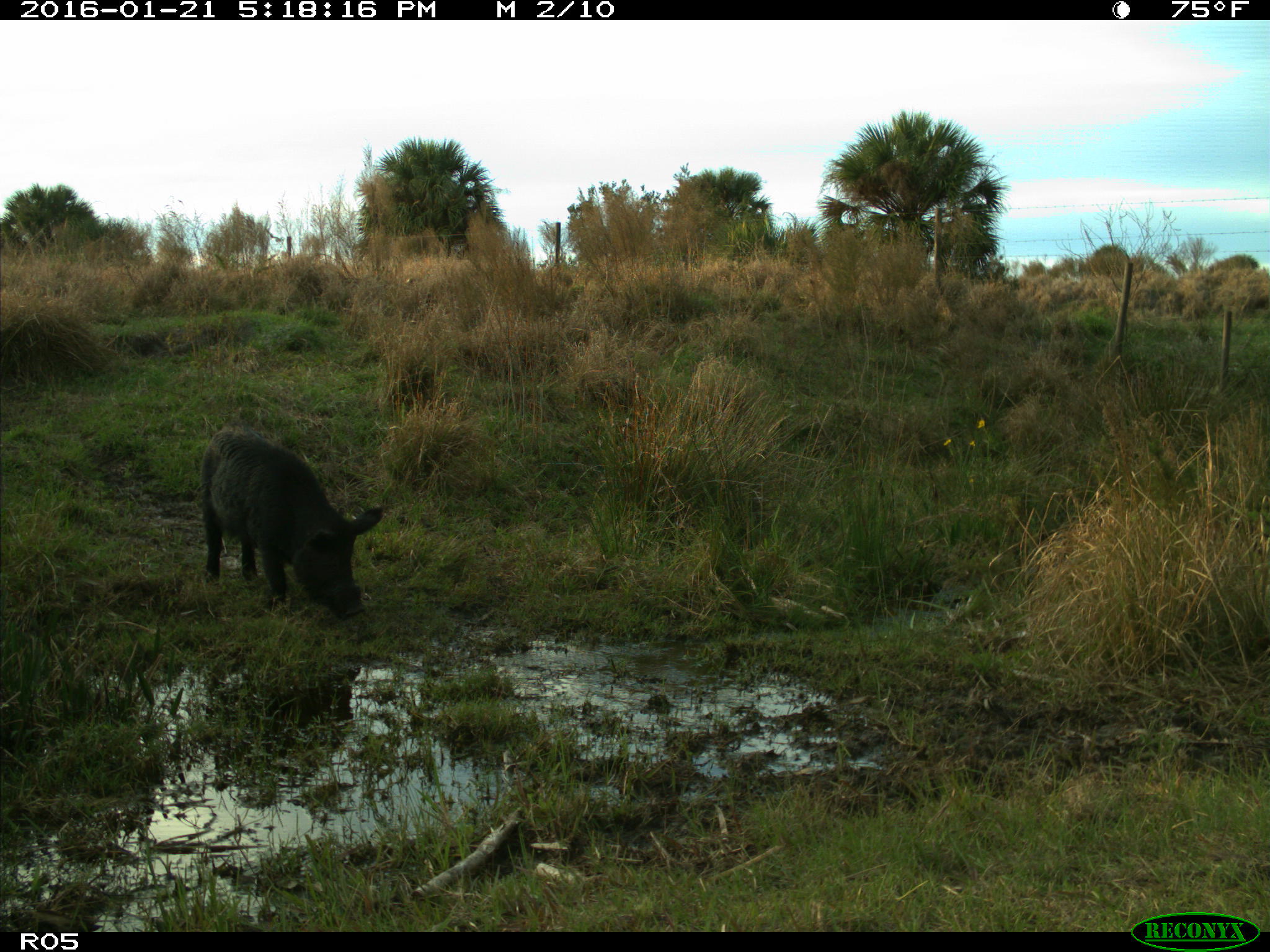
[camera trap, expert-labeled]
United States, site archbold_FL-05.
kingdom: Animalia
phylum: Chordata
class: Mammalia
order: Artiodactyla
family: Suidae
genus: Sus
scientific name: Sus scrofa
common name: wild boar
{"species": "Sus scrofa (wild boar)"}